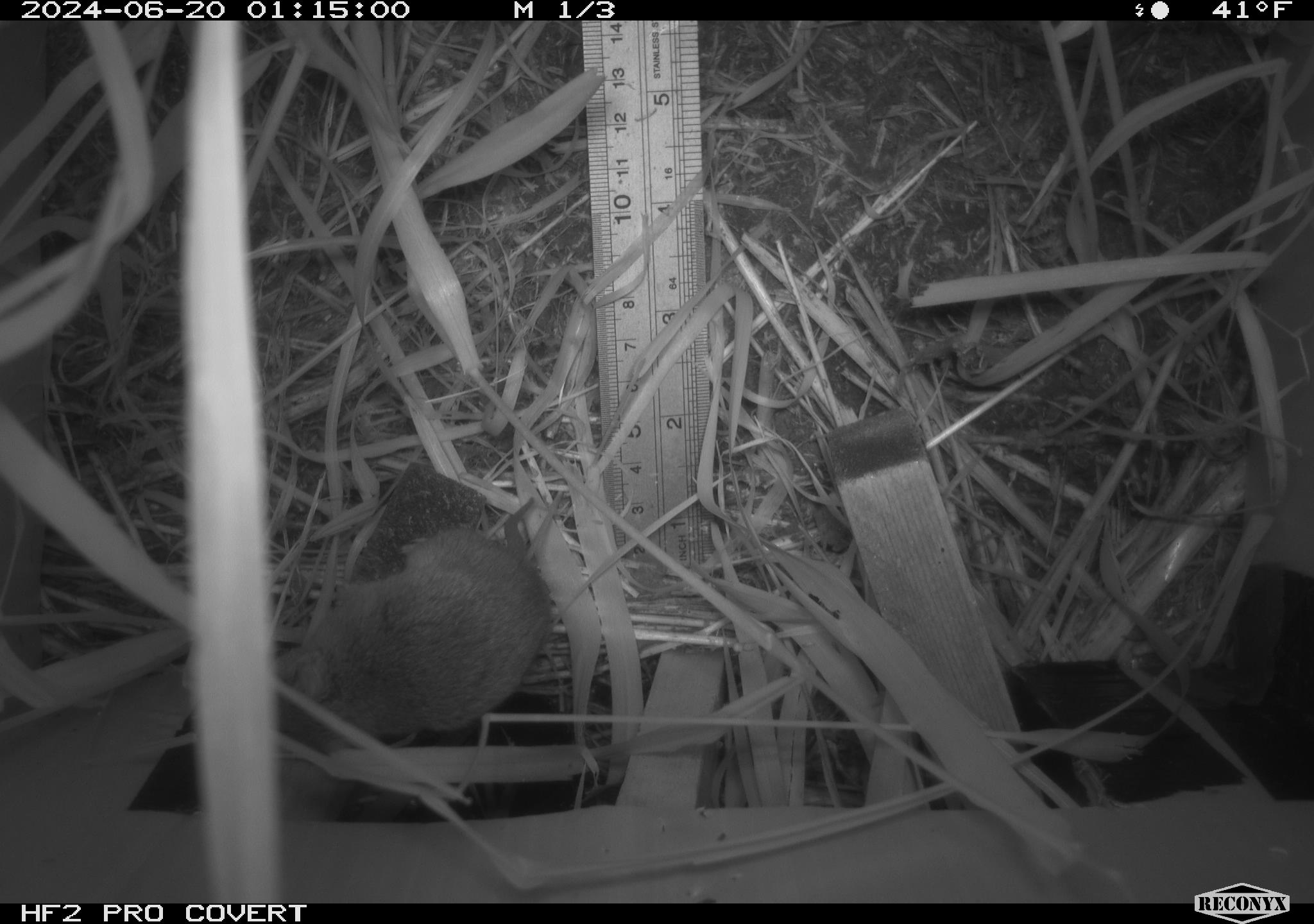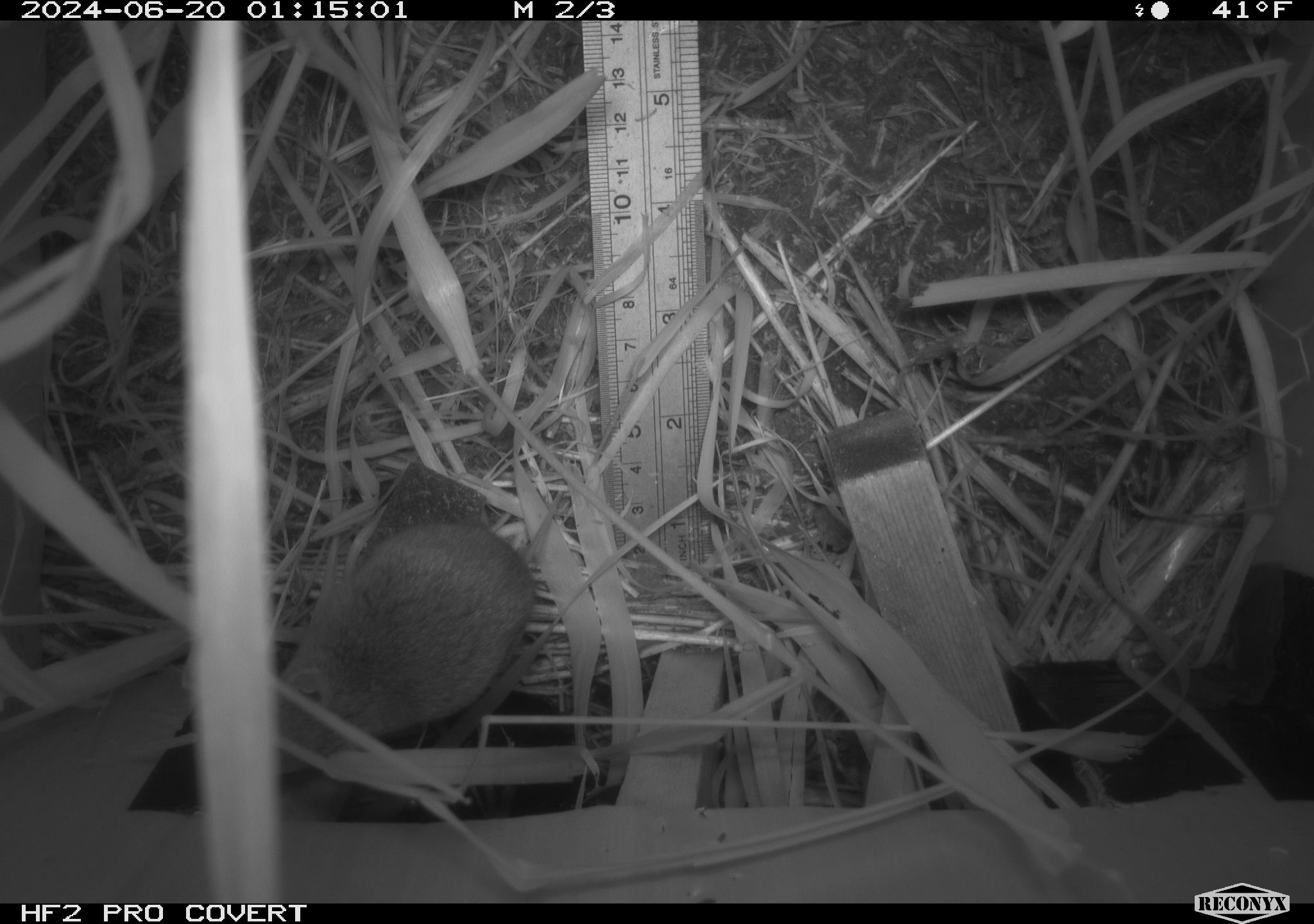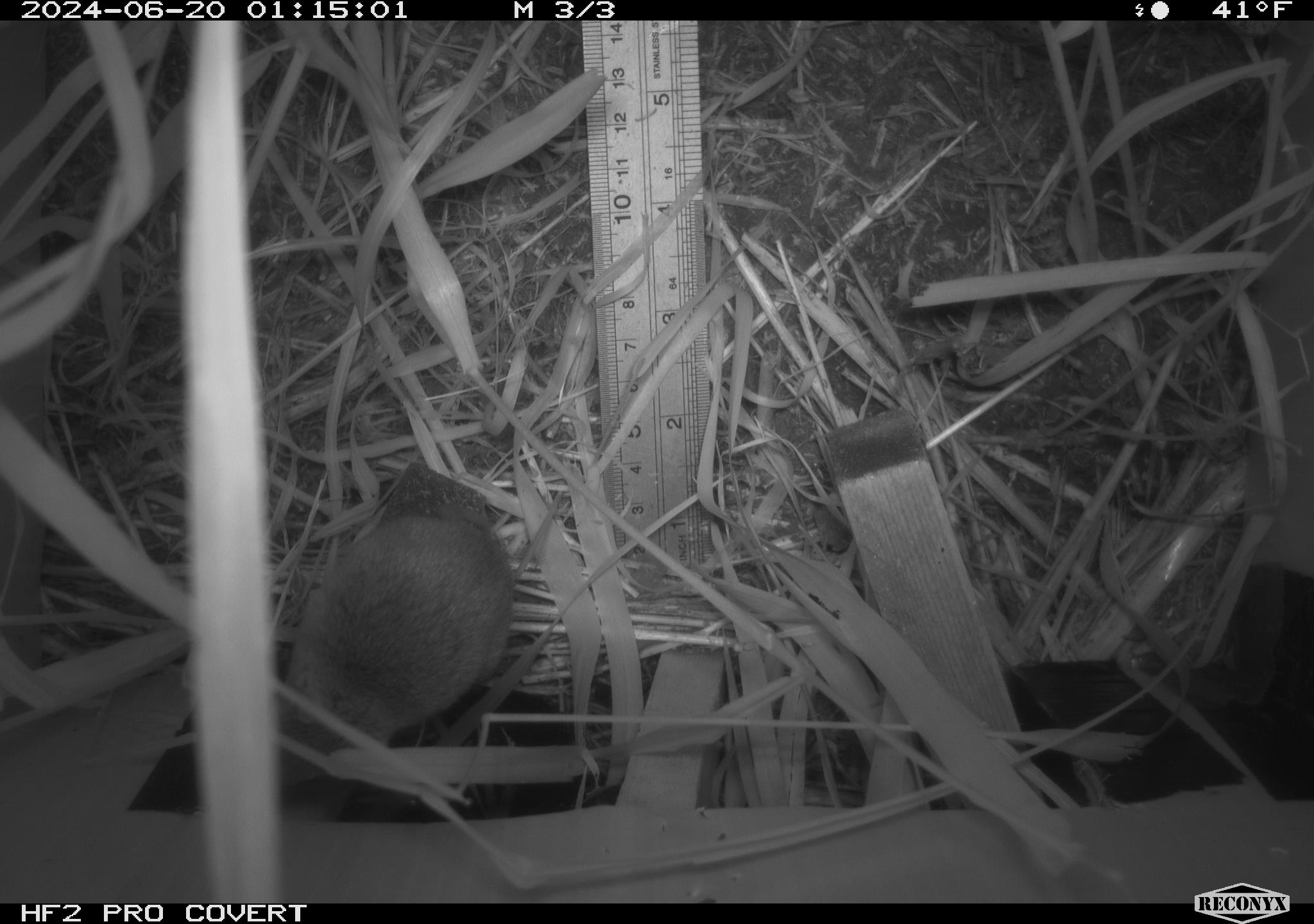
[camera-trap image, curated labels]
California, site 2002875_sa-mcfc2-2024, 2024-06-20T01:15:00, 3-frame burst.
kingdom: Animalia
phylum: Chordata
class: Mammalia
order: Rodentia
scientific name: Rodentia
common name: rodent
Rodent (Rodentia).